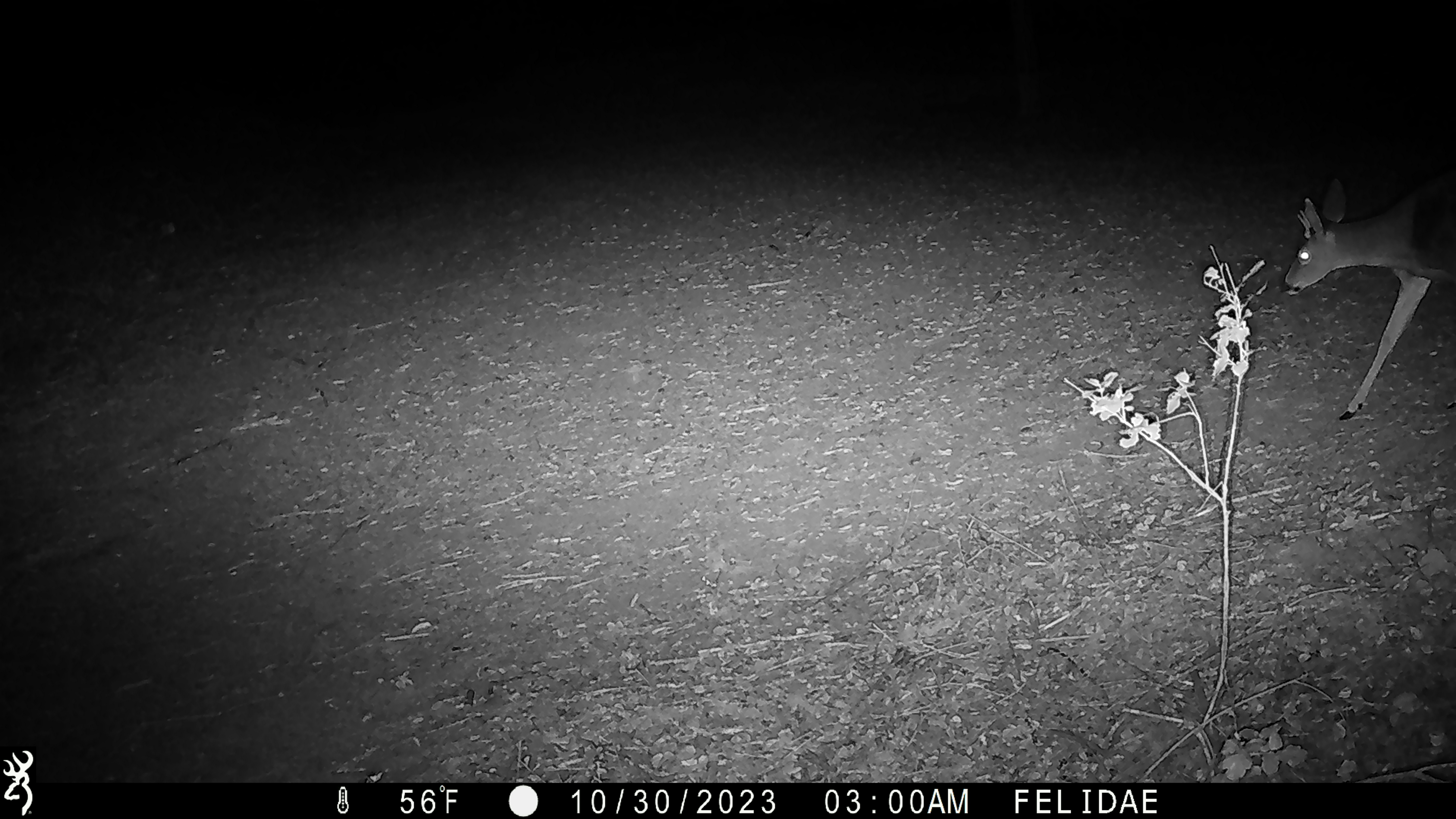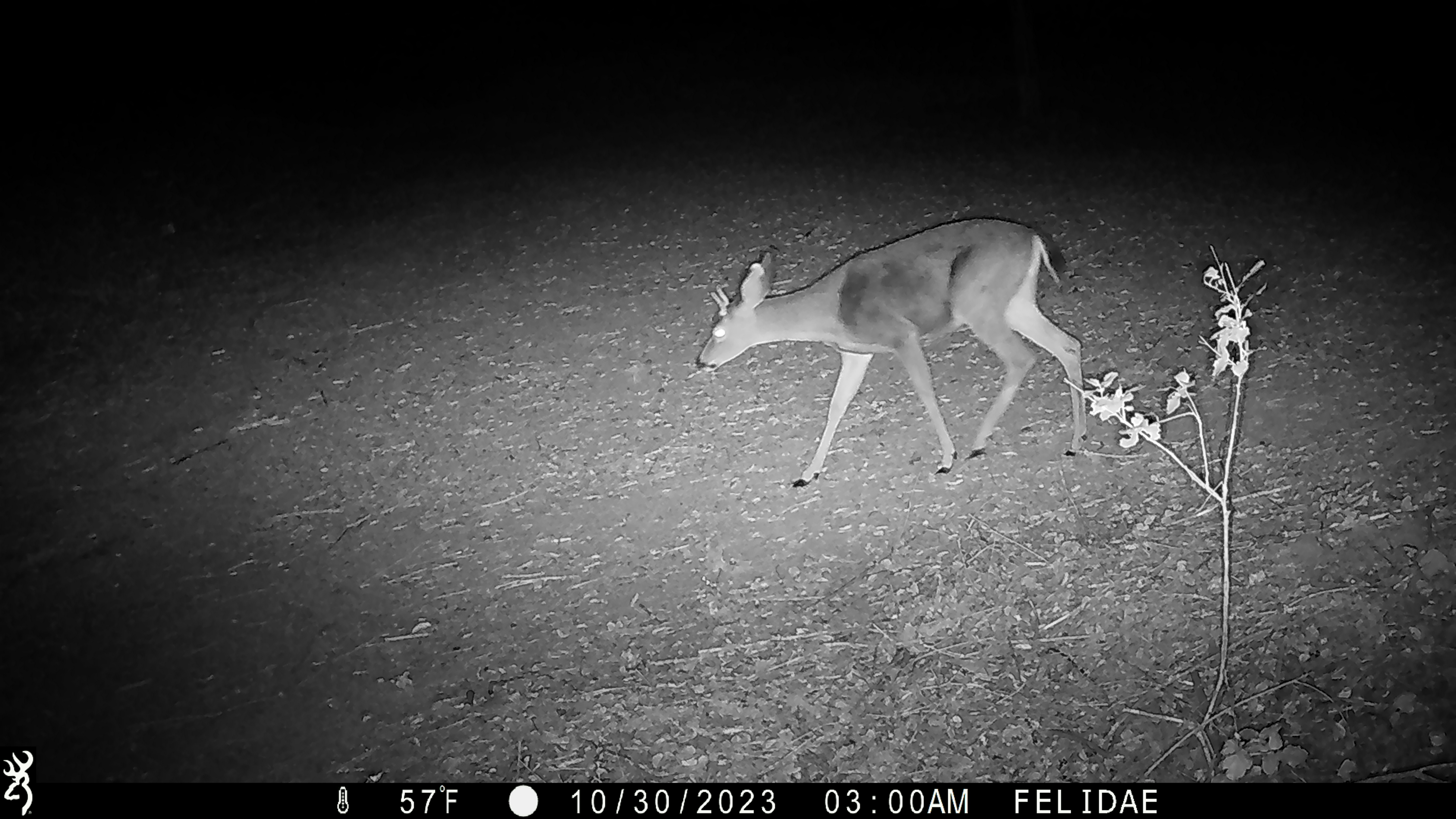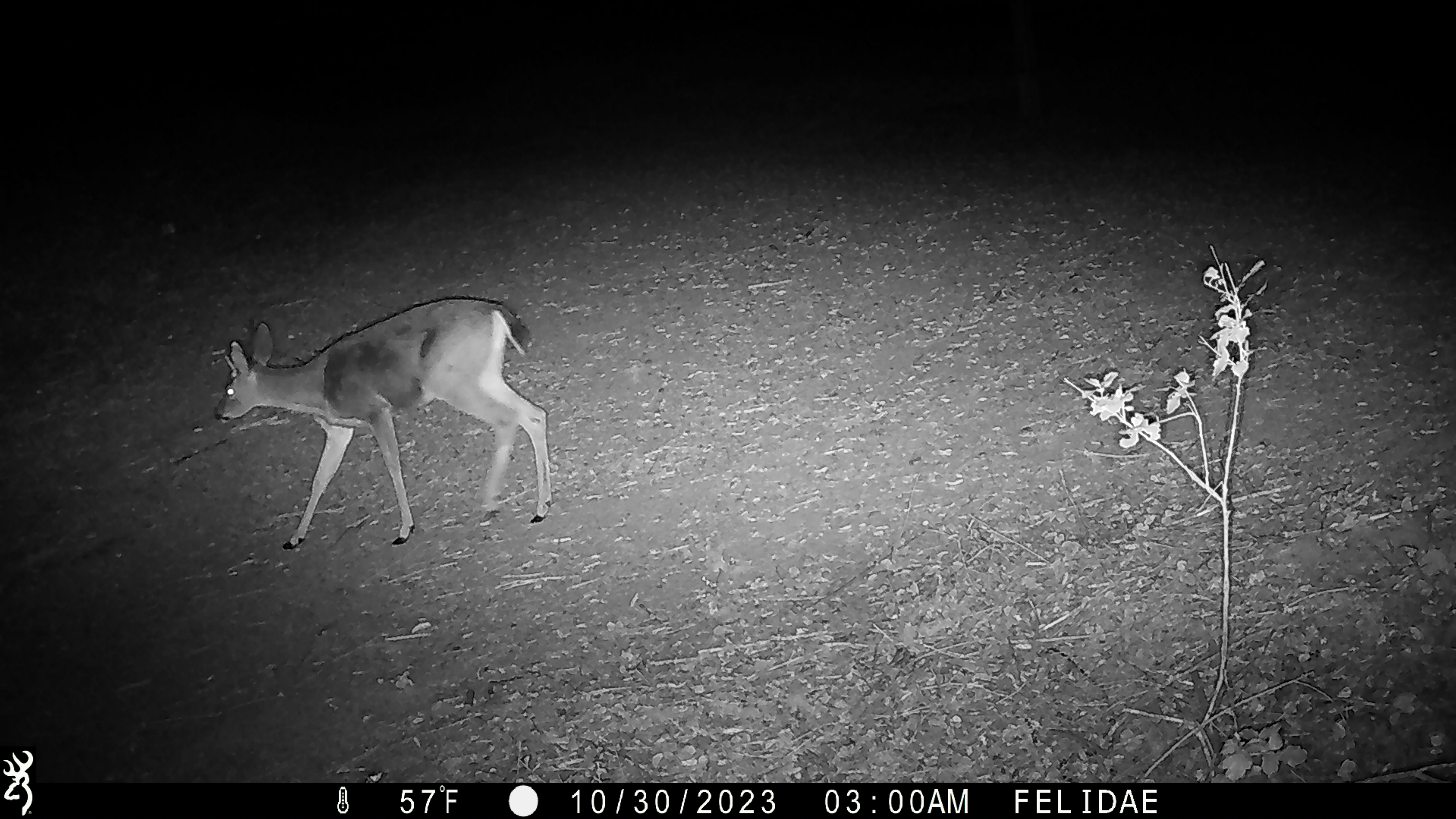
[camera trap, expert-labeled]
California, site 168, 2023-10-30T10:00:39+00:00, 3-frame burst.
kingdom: Animalia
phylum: Chordata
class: Mammalia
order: Artiodactyla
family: Cervidae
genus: Odocoileus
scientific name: Odocoileus hemionus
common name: mule deer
Mule deer (Odocoileus hemionus).